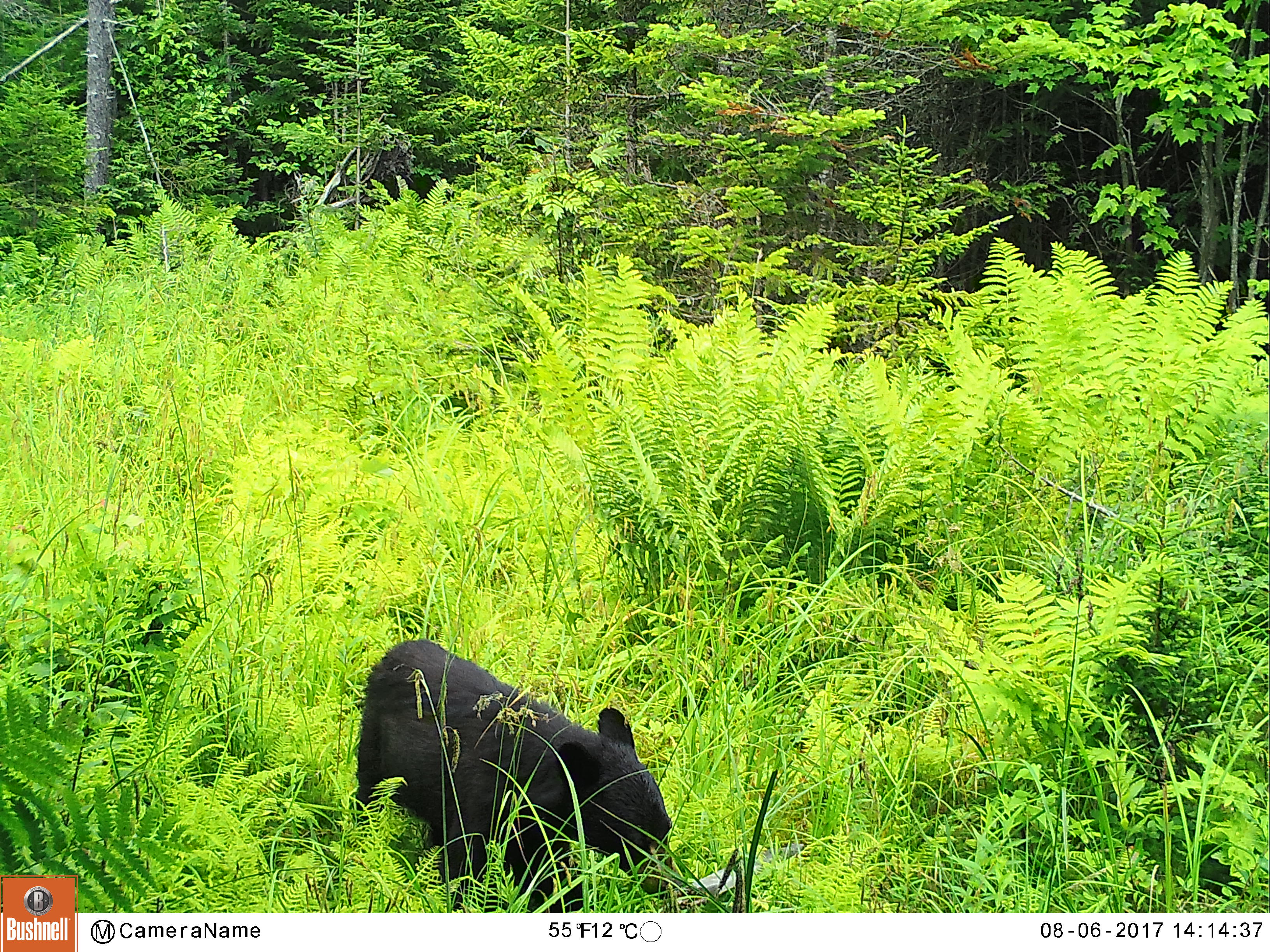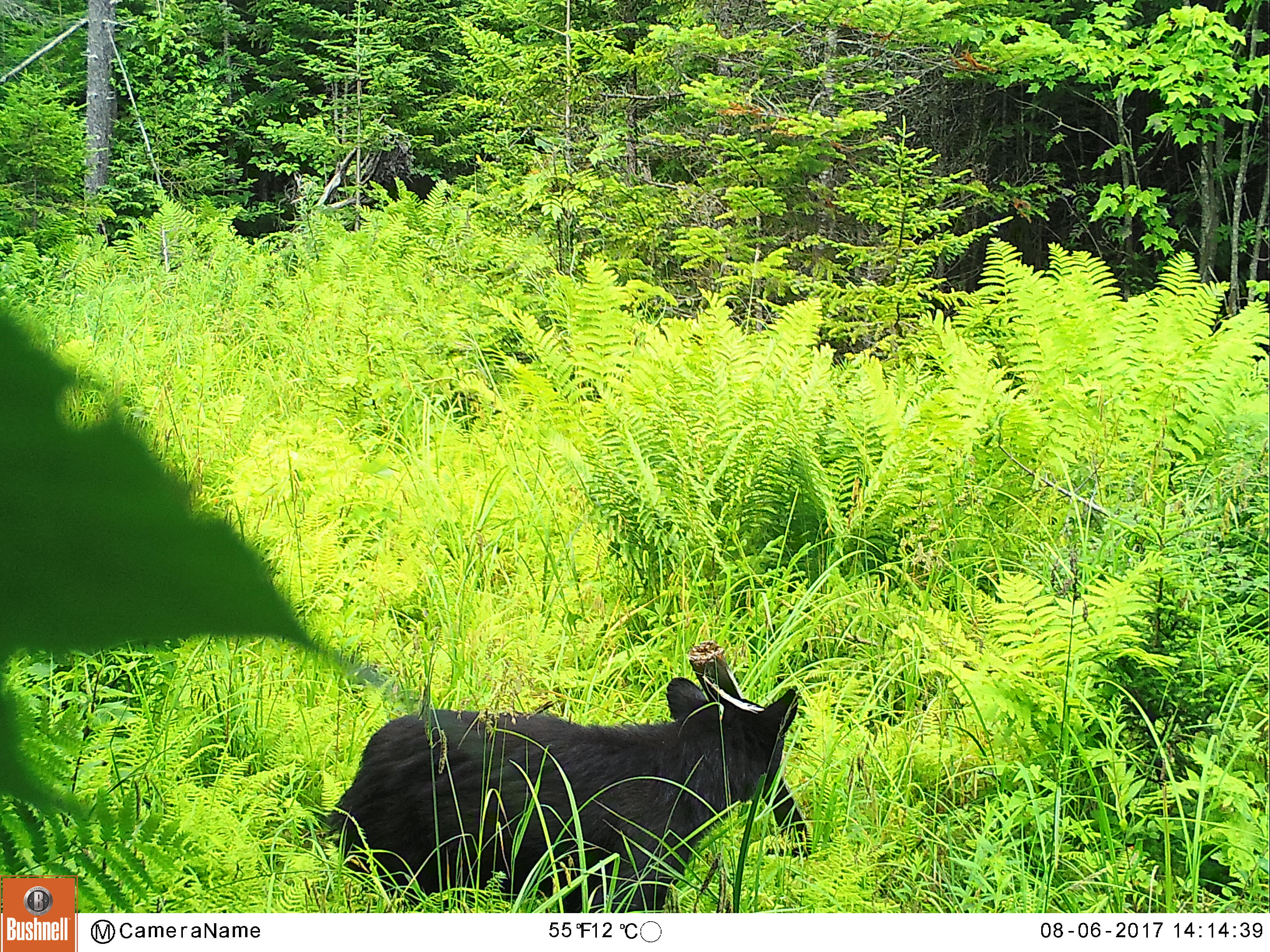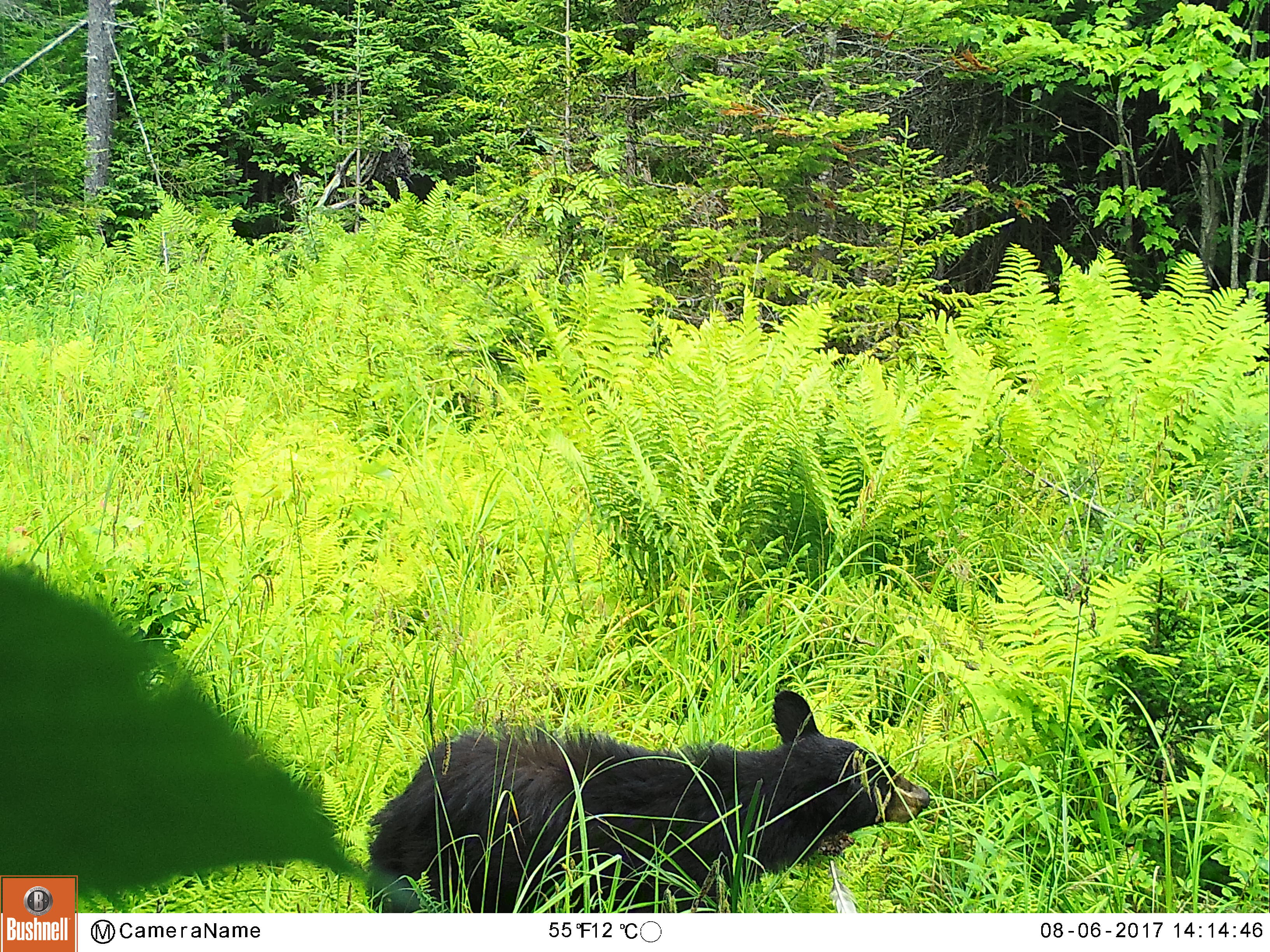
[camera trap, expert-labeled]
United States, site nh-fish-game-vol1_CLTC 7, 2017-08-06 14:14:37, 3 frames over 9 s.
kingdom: Animalia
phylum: Chordata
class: Mammalia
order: Carnivora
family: Ursidae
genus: Ursus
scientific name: Ursus americanus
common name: black bear